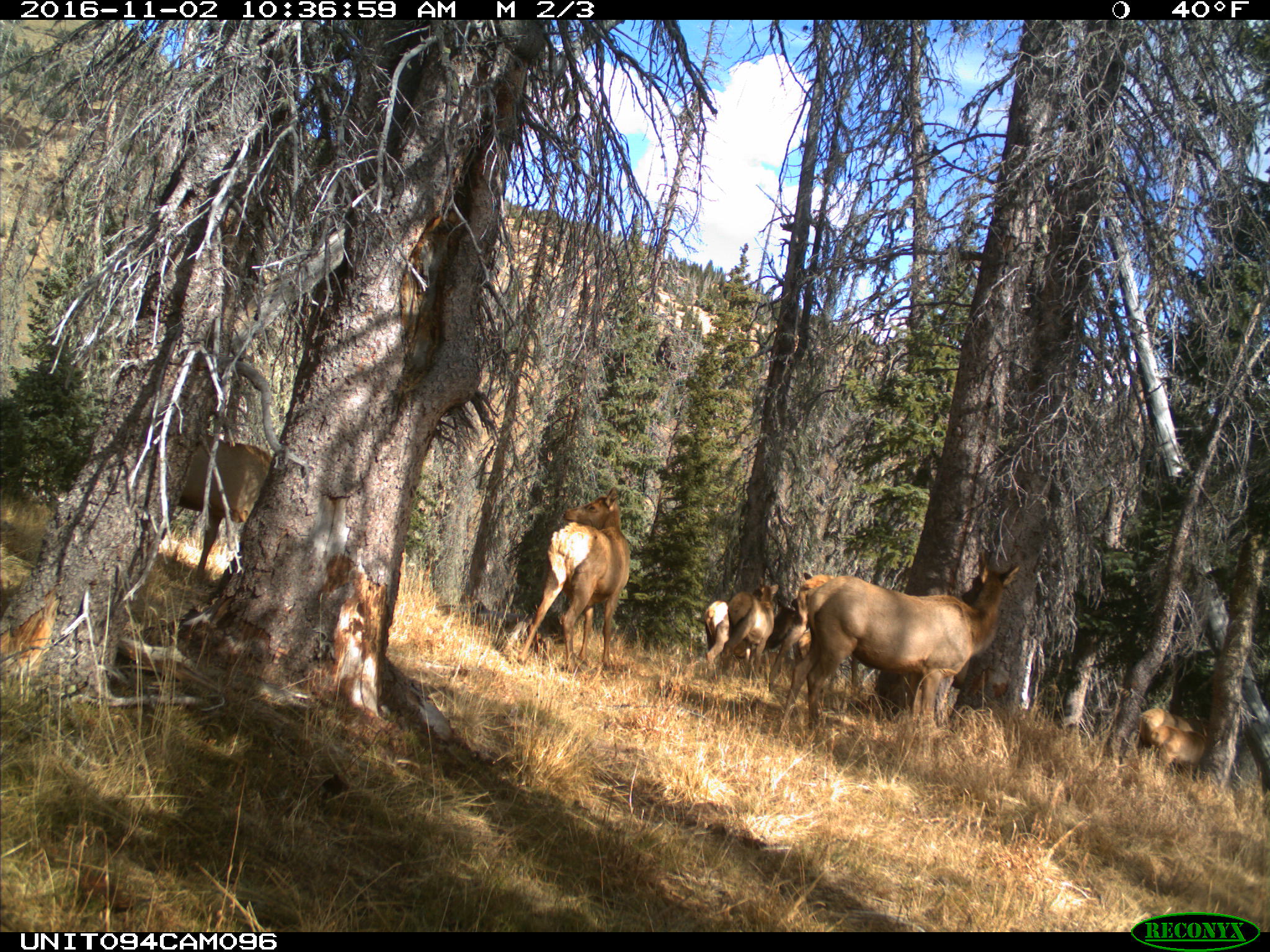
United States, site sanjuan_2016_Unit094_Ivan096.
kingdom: Animalia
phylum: Chordata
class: Mammalia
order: Artiodactyla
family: Cervidae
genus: Cervus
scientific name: Cervus elaphus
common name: red deer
Cervus elaphus (red deer).